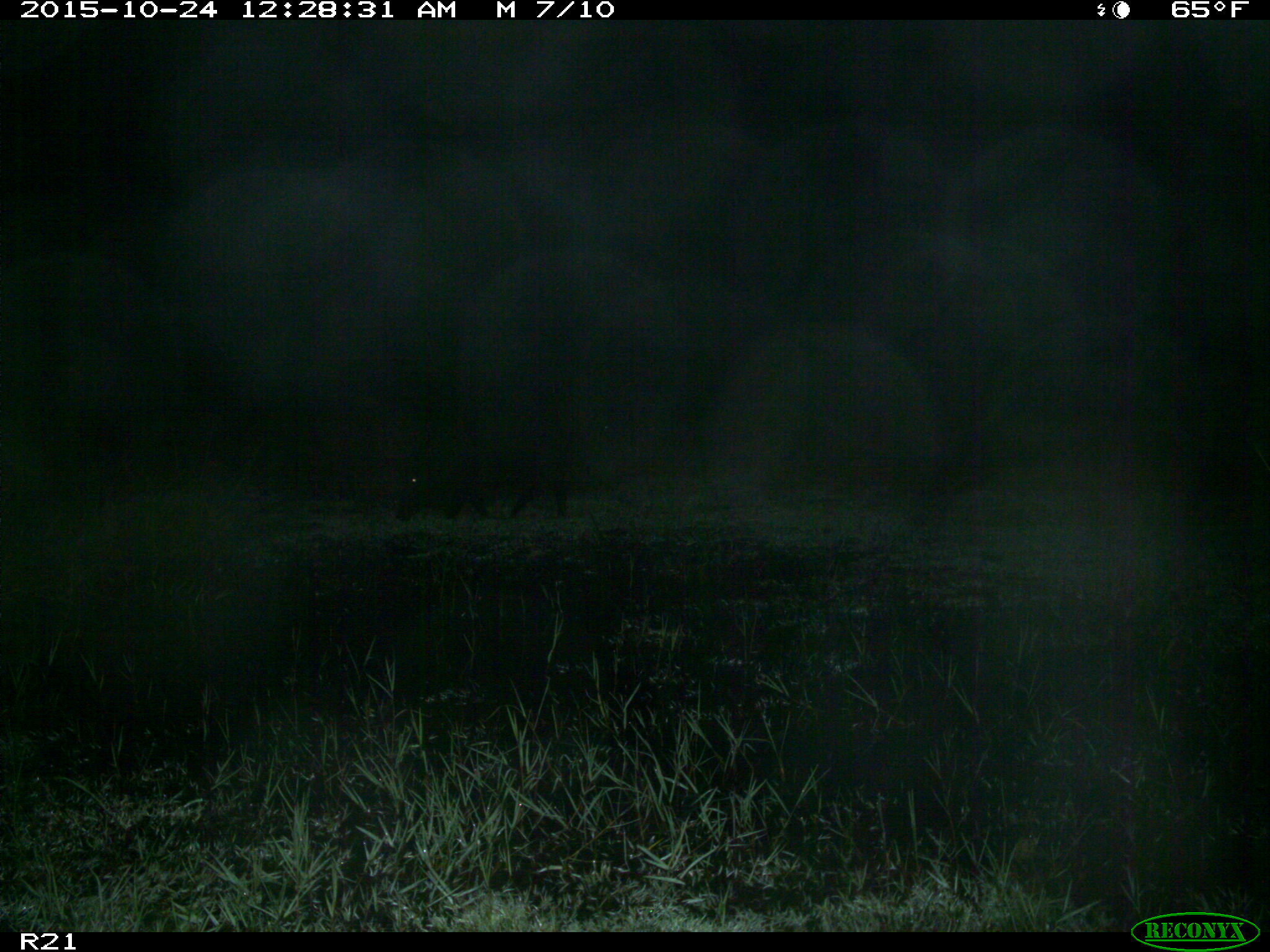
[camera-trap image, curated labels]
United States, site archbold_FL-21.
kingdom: Animalia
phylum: Chordata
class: Mammalia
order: Artiodactyla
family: Suidae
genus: Sus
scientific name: Sus scrofa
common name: wild boar